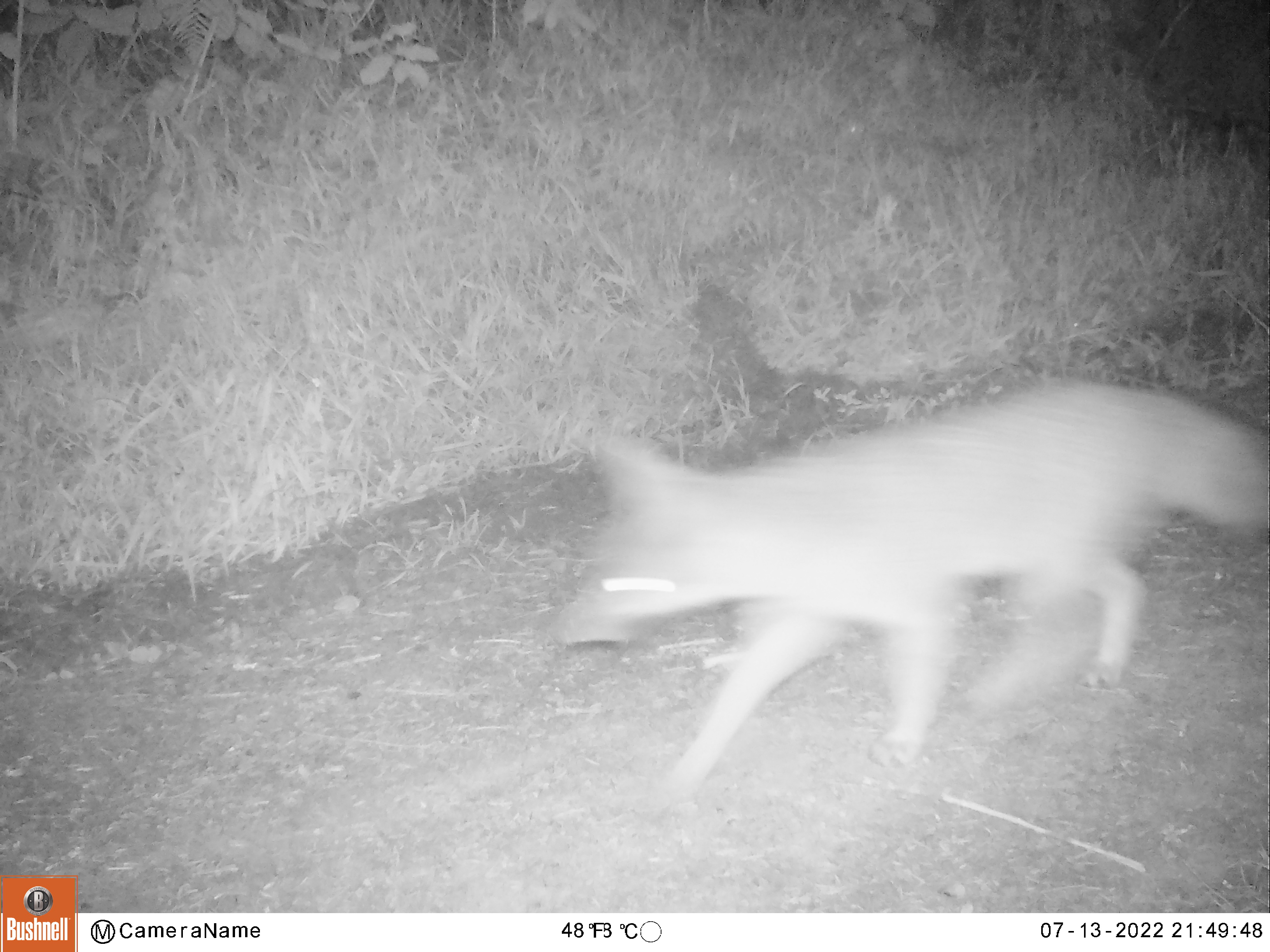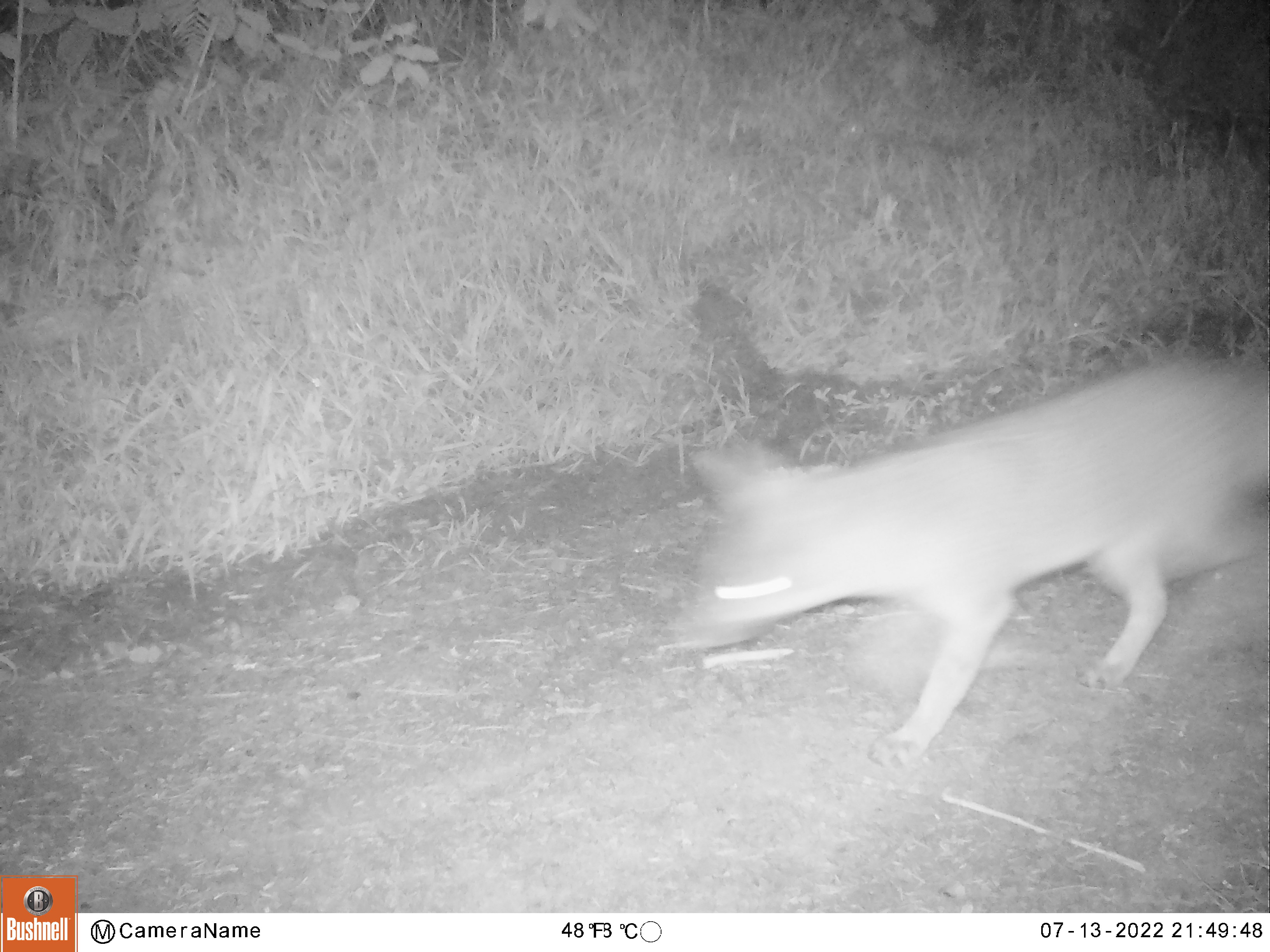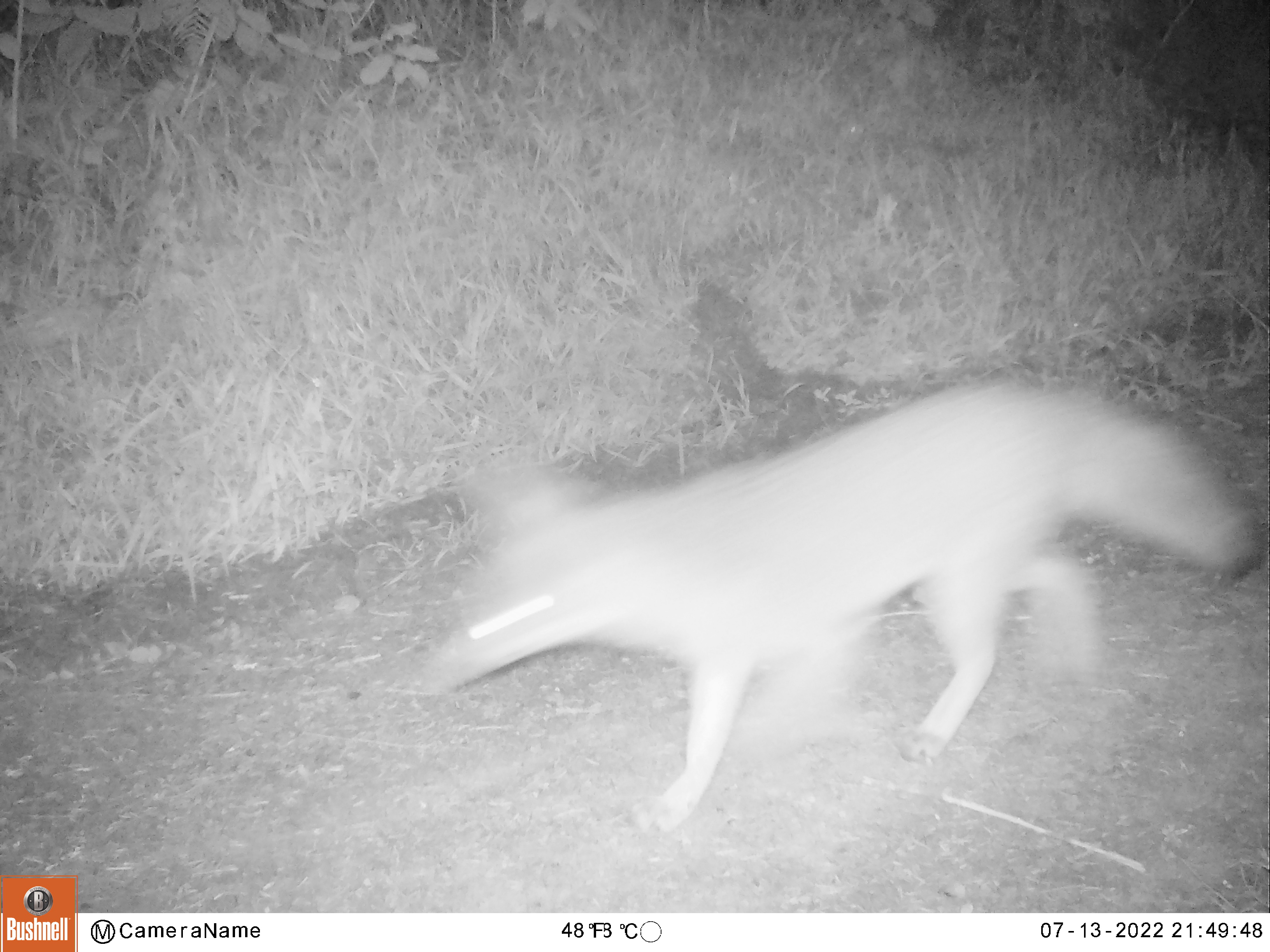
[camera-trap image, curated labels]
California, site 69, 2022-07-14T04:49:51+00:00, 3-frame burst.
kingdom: Animalia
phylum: Chordata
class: Mammalia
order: Carnivora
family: Canidae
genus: Urocyon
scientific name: Urocyon cinereoargenteus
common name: gray fox